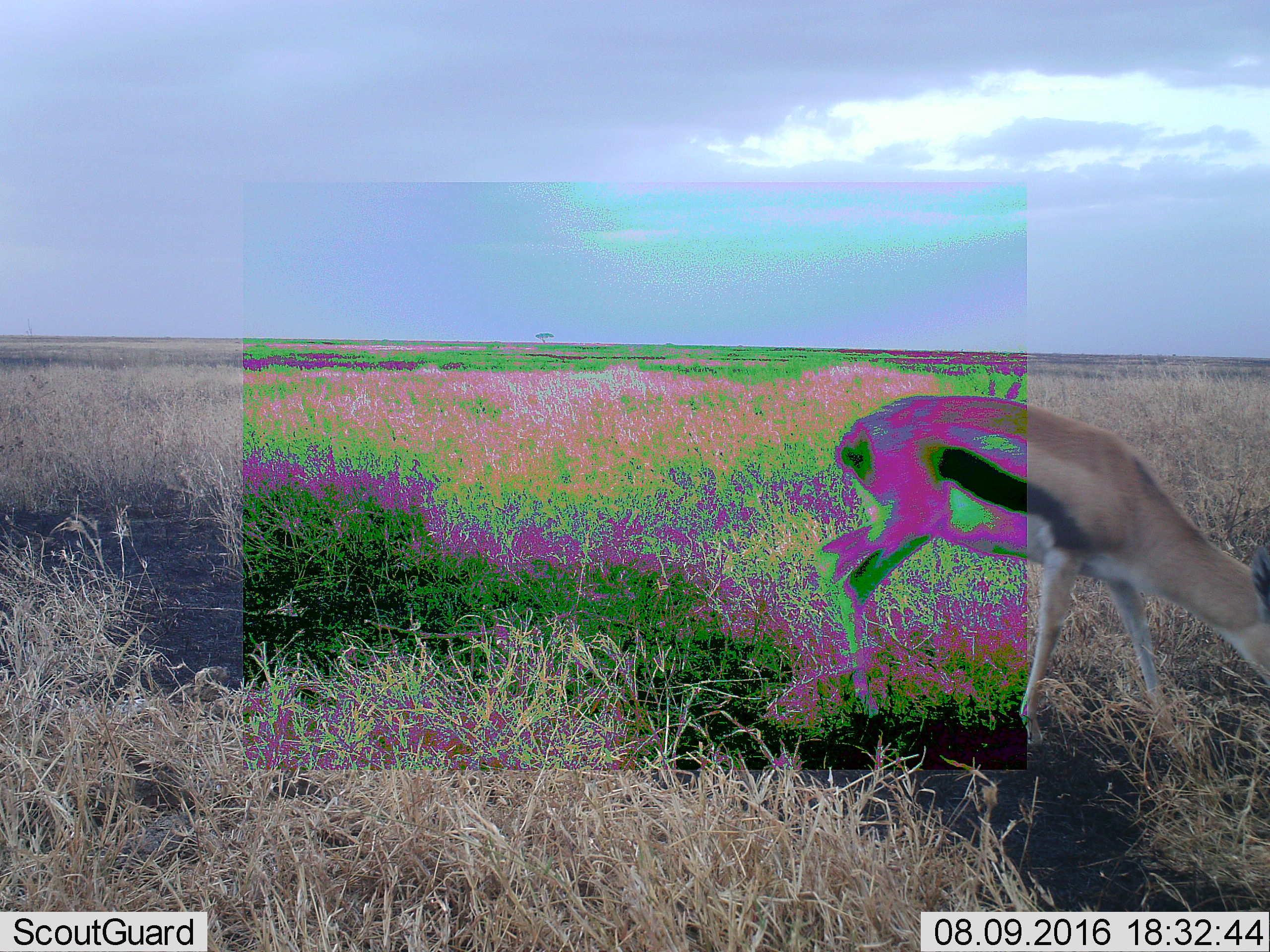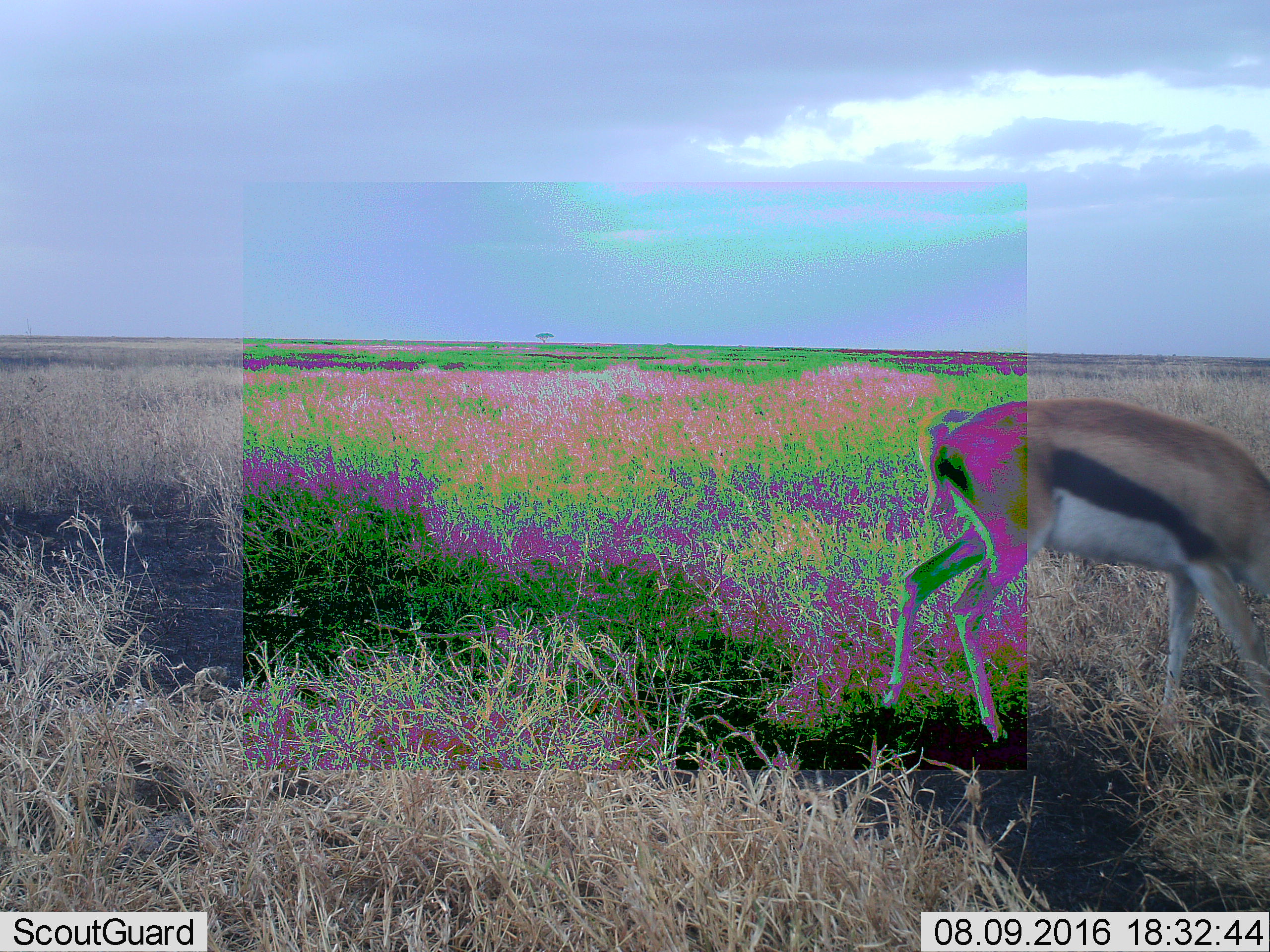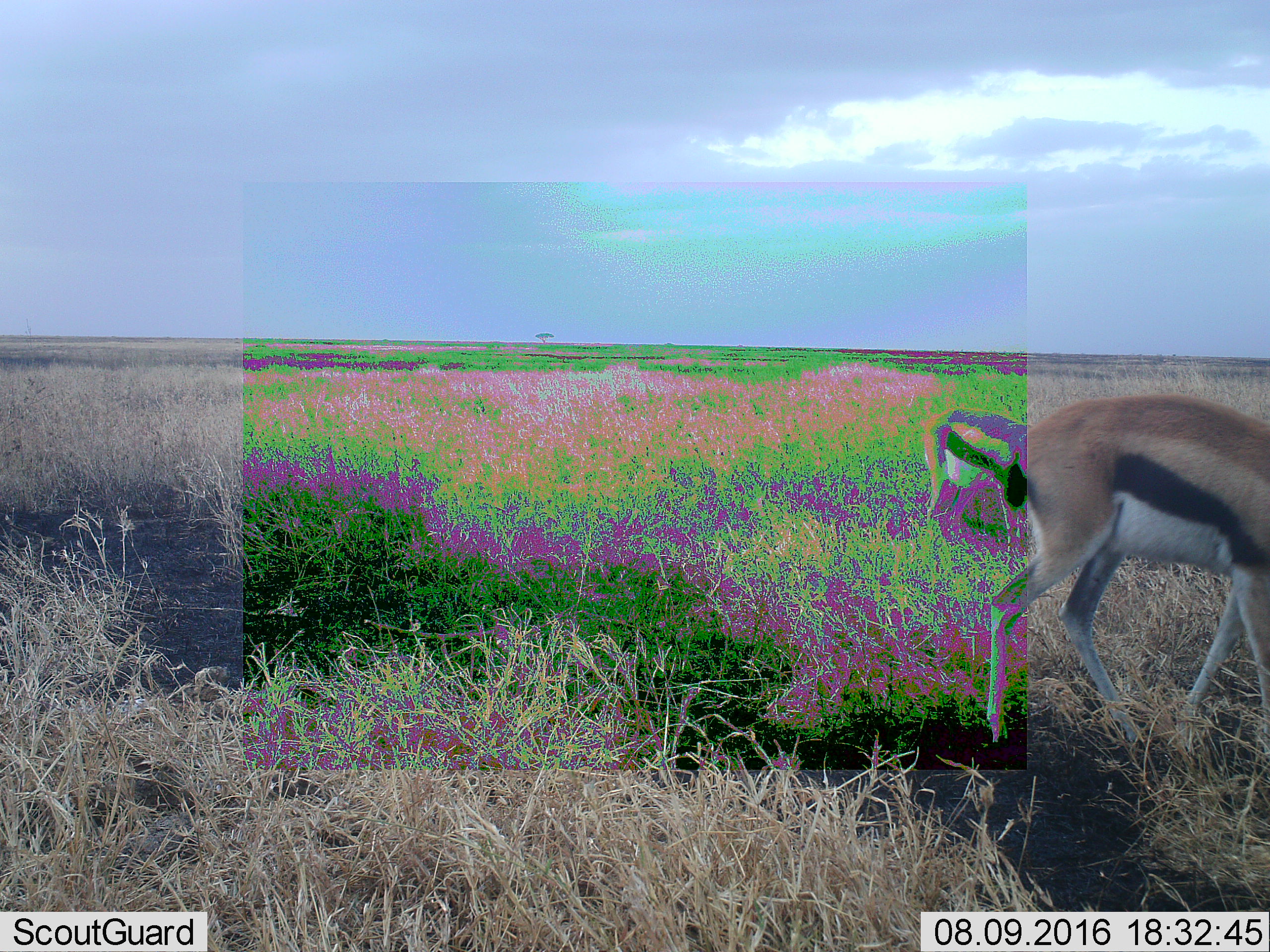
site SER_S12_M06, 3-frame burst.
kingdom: Animalia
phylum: Chordata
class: Mammalia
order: Artiodactyla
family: Bovidae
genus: Eudorcas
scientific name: Eudorcas thomsonii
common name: thomson's gazelle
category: gazellethomsons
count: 2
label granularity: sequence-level